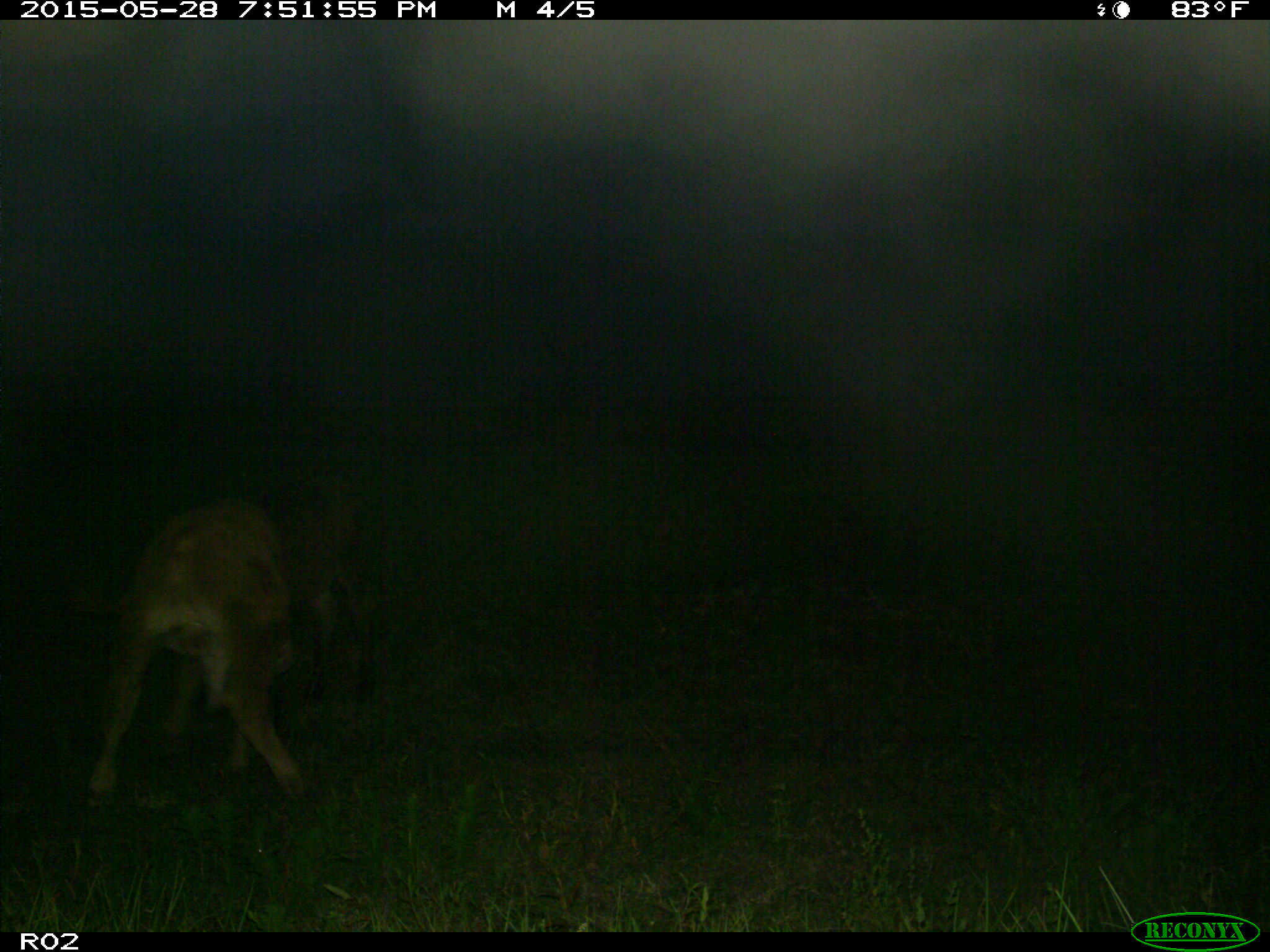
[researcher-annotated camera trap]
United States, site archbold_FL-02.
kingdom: Animalia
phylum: Chordata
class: Mammalia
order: Artiodactyla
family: Bovidae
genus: Bos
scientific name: Bos taurus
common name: domestic cow